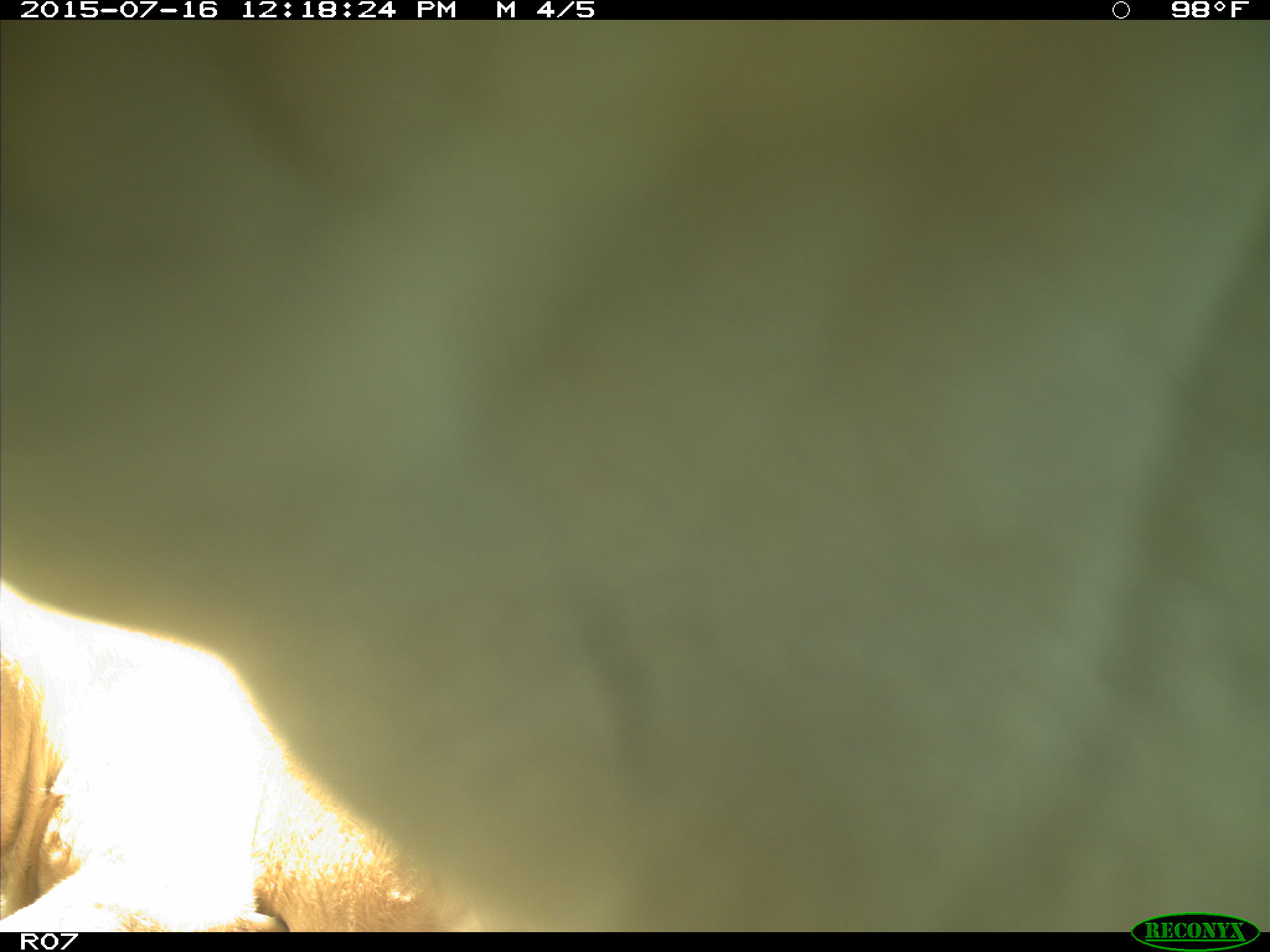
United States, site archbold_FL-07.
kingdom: Animalia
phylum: Chordata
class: Mammalia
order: Artiodactyla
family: Bovidae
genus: Bos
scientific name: Bos taurus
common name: domestic cow